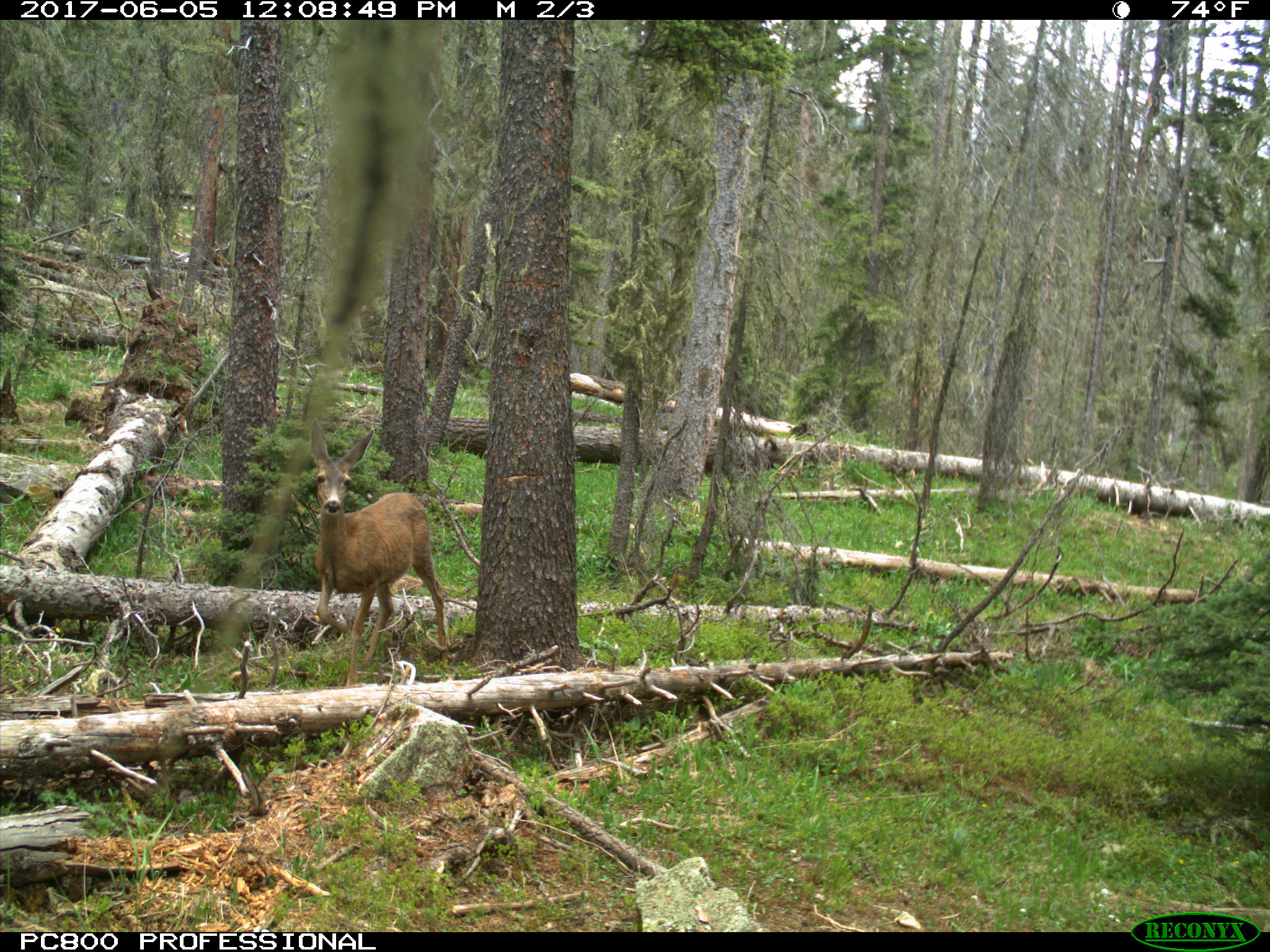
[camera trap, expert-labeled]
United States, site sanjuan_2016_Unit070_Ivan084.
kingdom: Animalia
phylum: Chordata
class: Mammalia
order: Artiodactyla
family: Cervidae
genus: Odocoileus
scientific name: Odocoileus hemionus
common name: mule deer